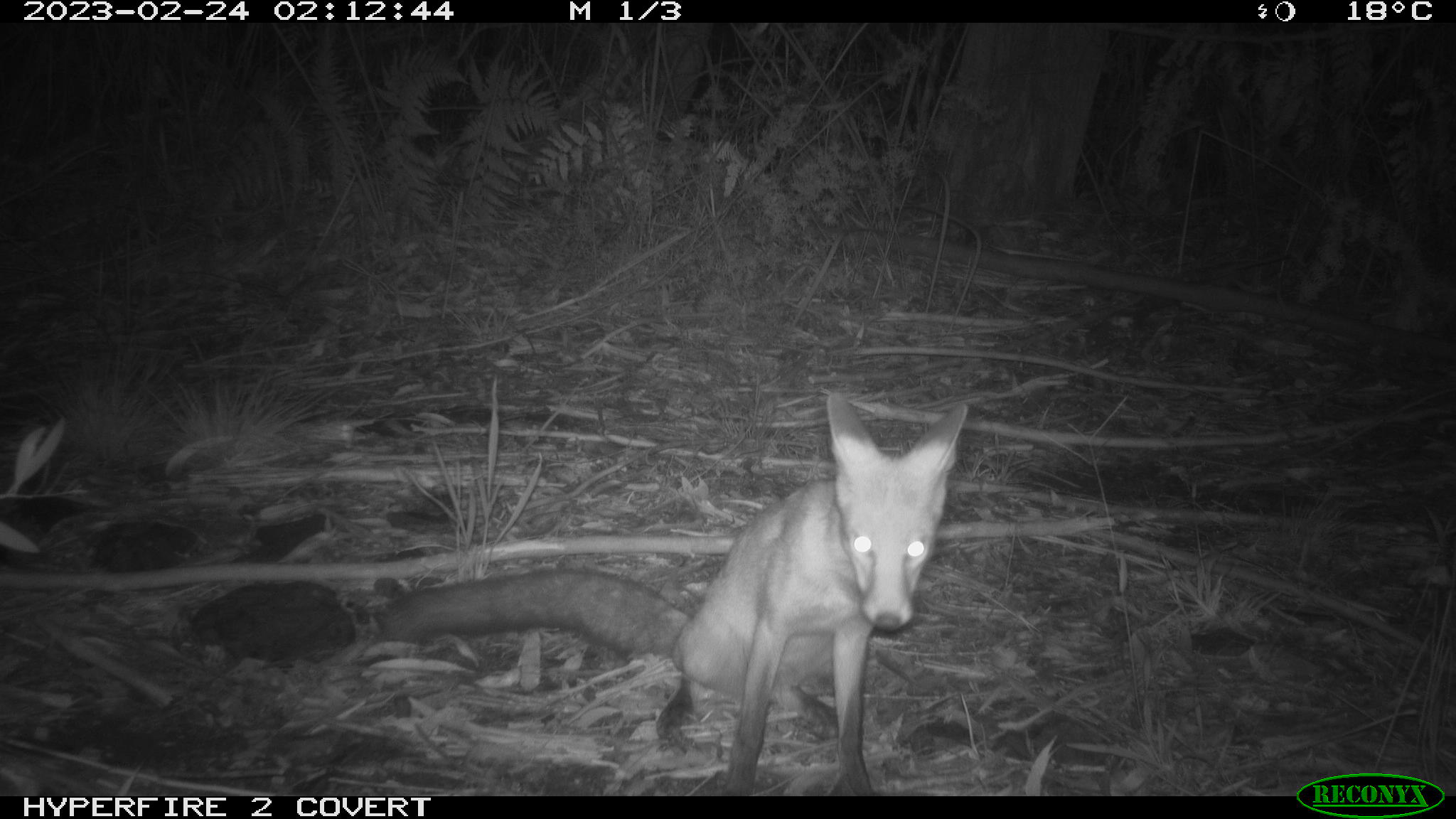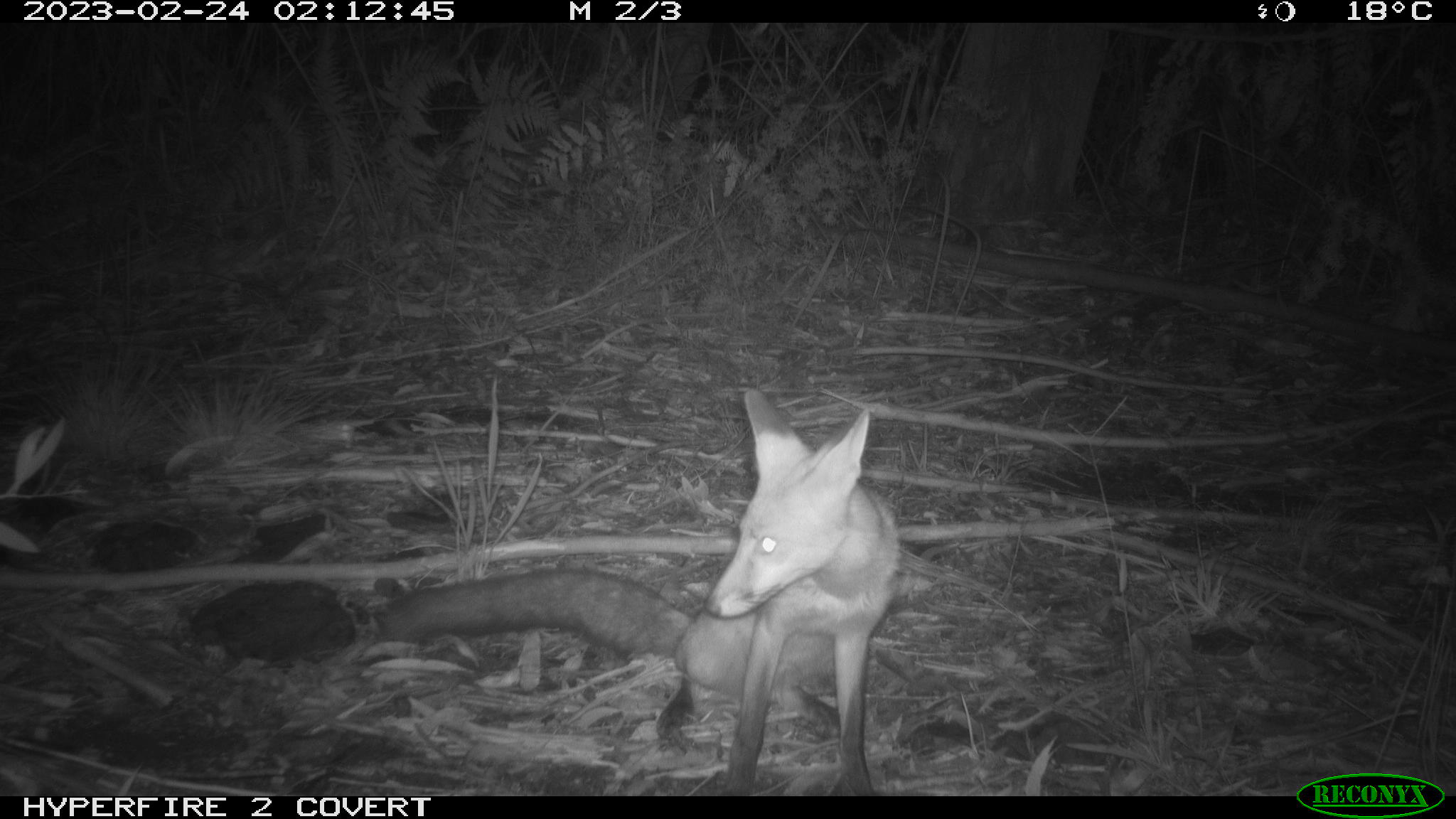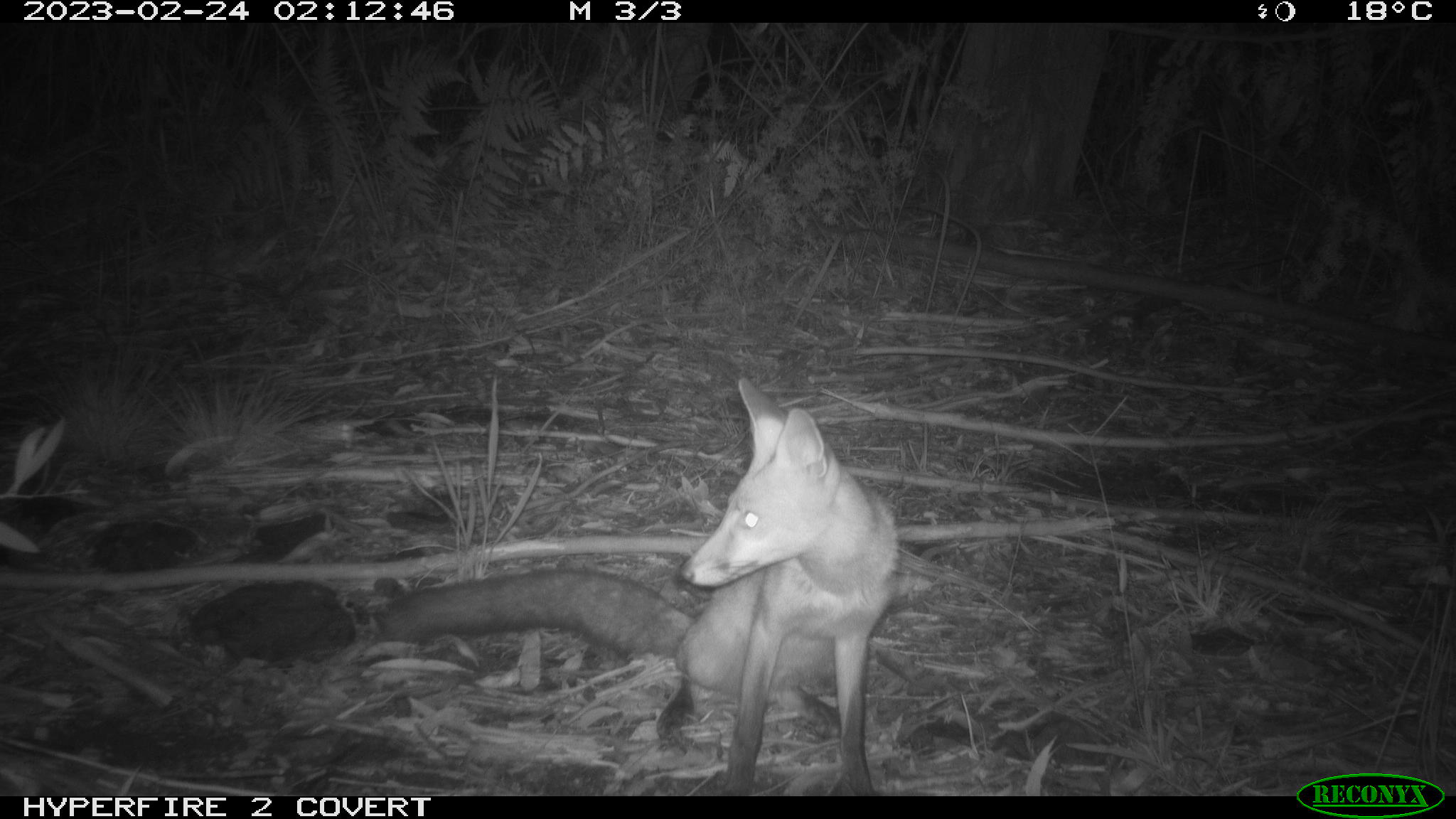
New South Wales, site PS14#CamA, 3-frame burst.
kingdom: Animalia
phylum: Chordata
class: Mammalia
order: Carnivora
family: Canidae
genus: Vulpes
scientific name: Vulpes vulpes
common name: red fox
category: fox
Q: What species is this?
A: Fox (red fox) (Vulpes vulpes).